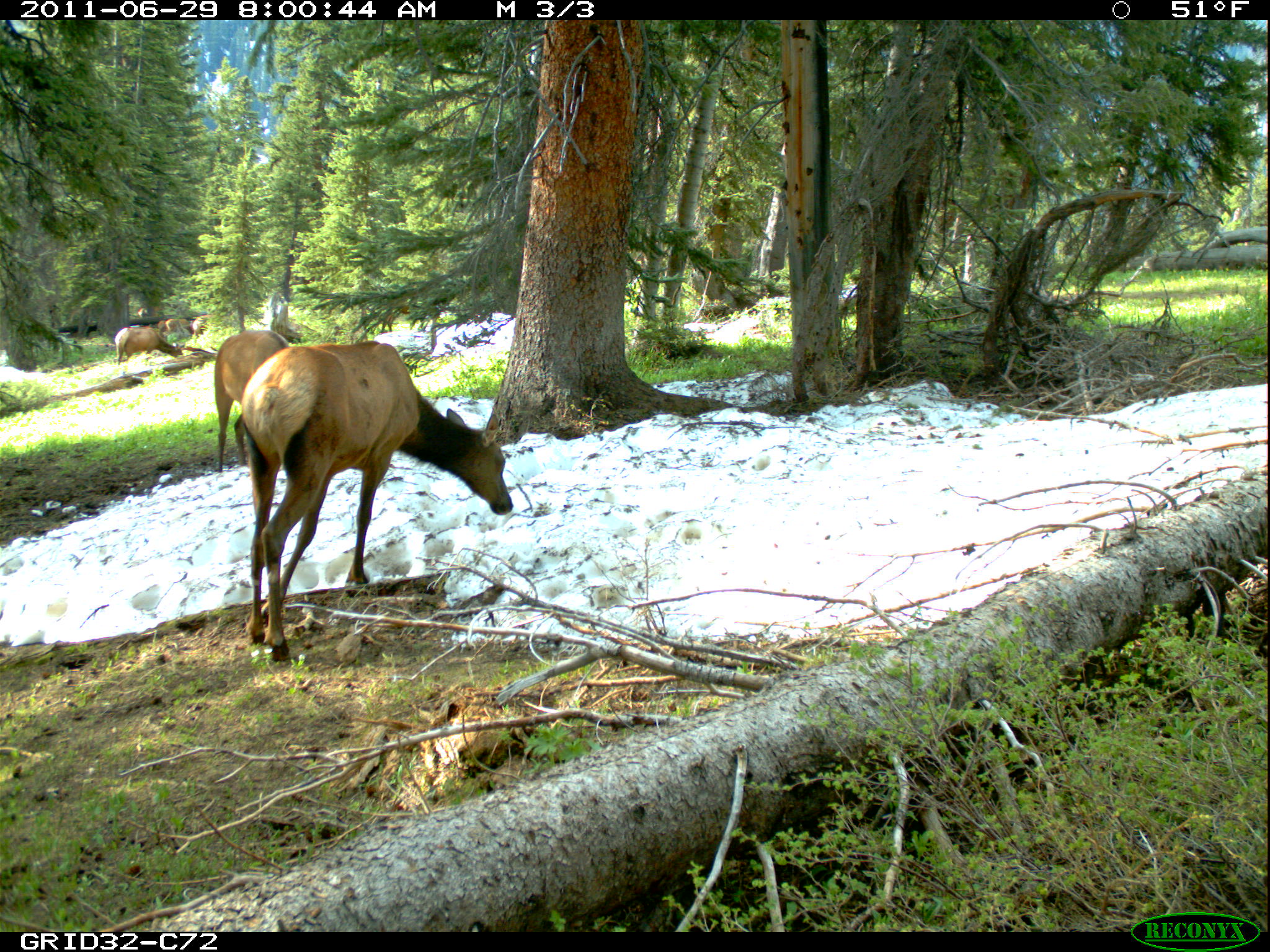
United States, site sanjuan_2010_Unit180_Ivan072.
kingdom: Animalia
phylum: Chordata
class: Mammalia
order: Artiodactyla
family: Cervidae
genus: Cervus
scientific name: Cervus elaphus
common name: red deer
Cervus elaphus (red deer).